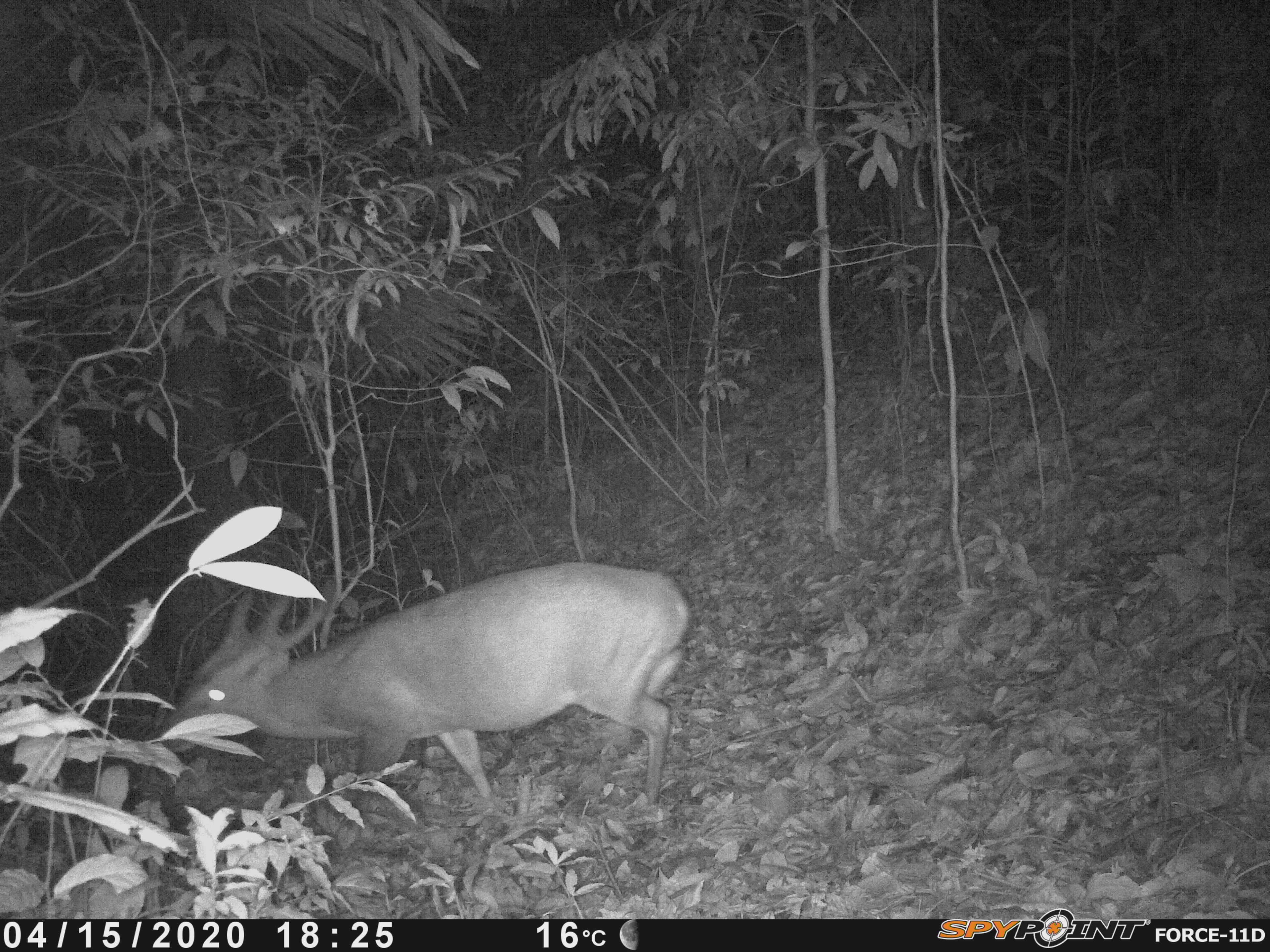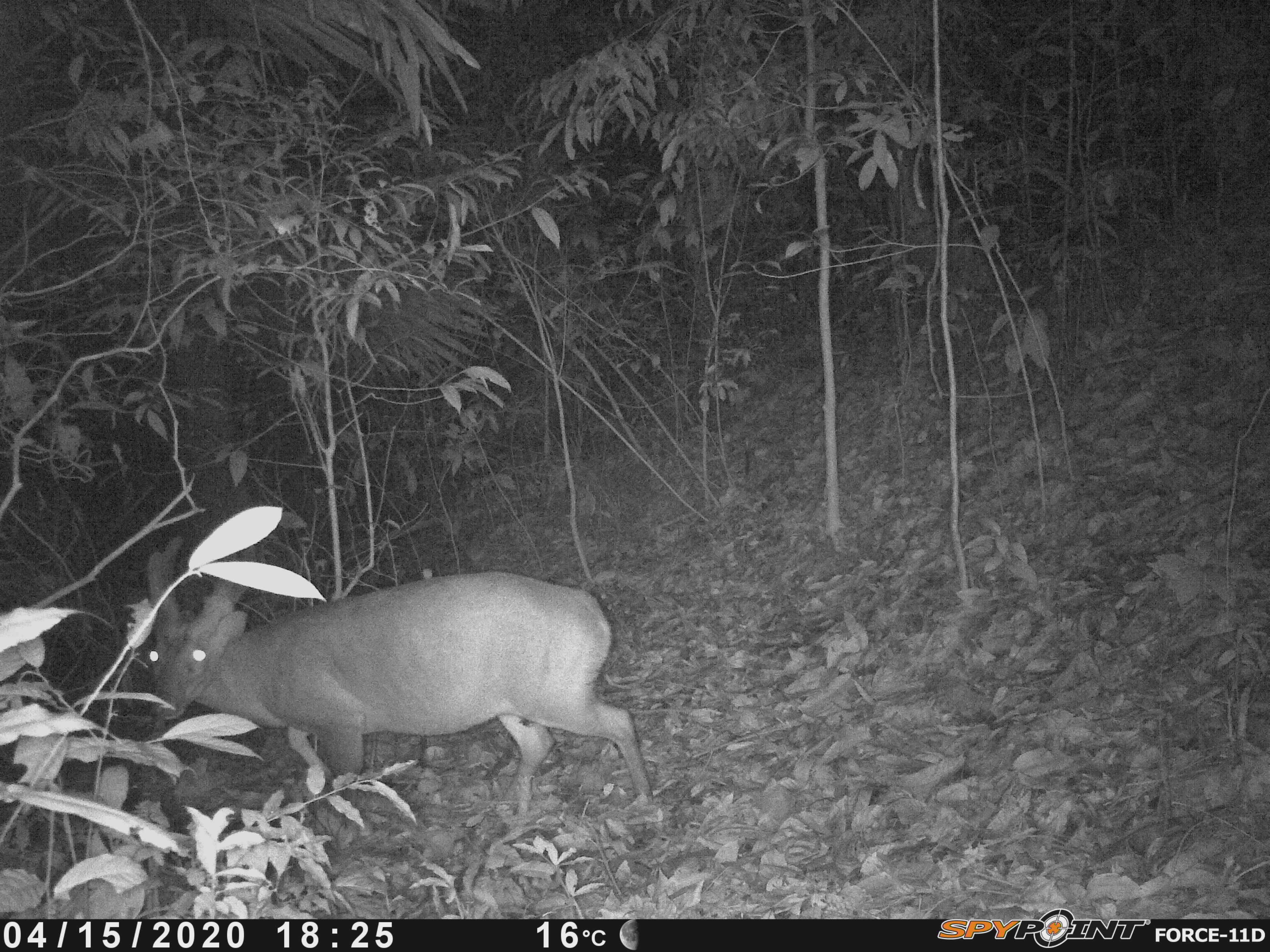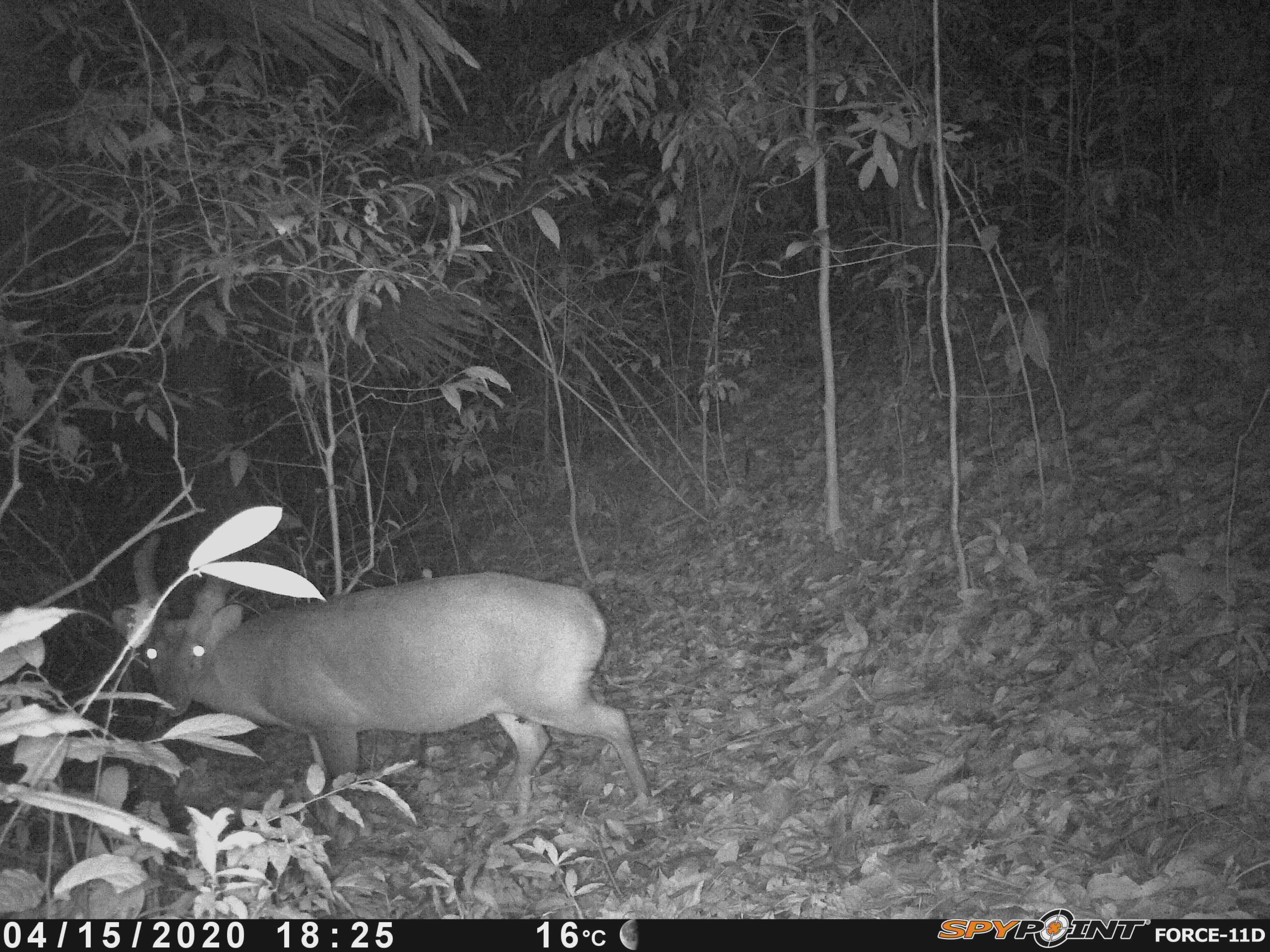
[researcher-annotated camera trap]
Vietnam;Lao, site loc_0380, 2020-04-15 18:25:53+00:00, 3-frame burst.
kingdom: Animalia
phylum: Chordata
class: Mammalia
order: Artiodactyla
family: Cervidae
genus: Muntiacus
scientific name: Muntiacus vuquangensis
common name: large-antlered muntjac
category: large antlered muntjac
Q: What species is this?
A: Large antlered muntjac (large-antlered muntjac) (Muntiacus vuquangensis).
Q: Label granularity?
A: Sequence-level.